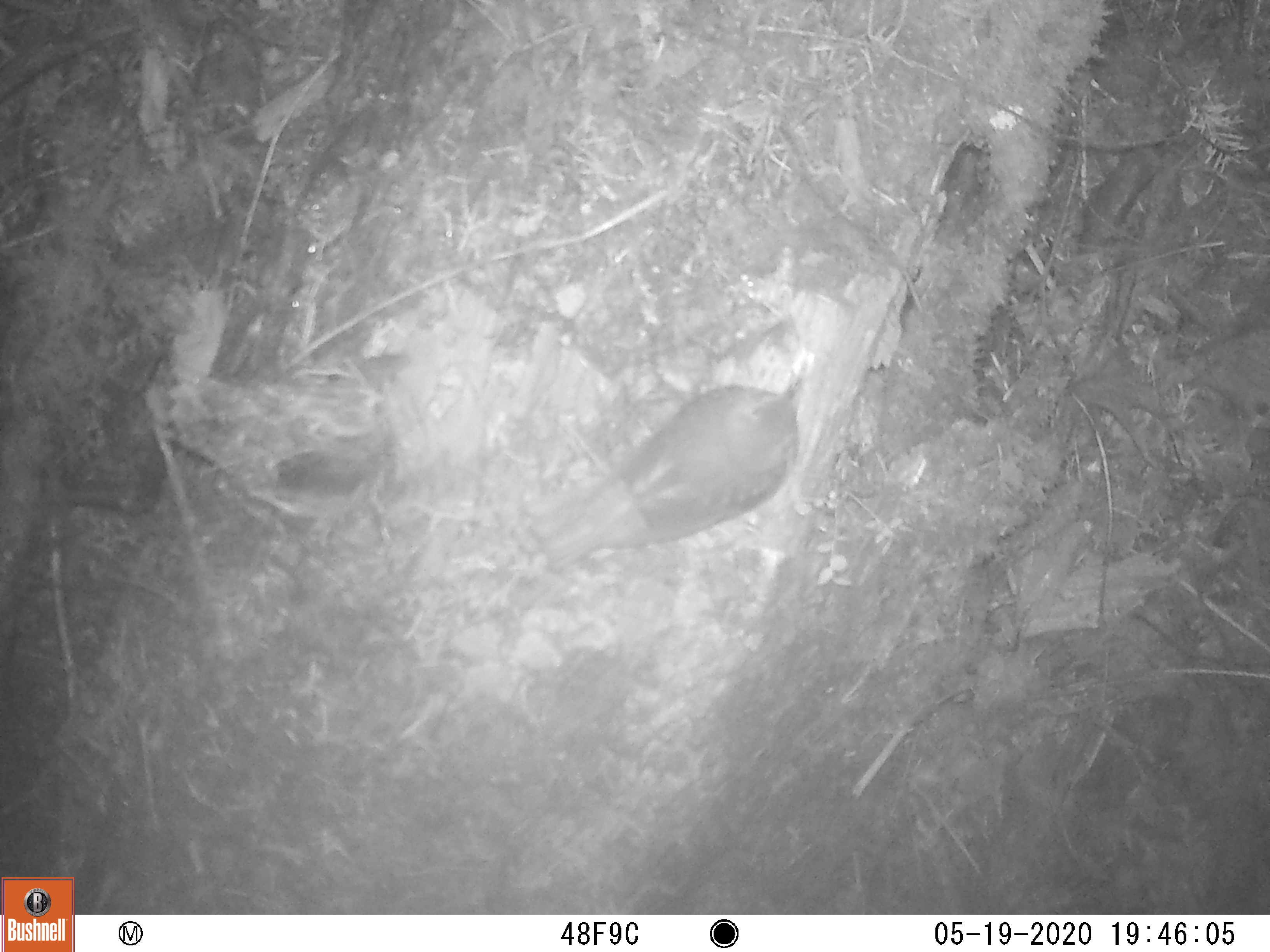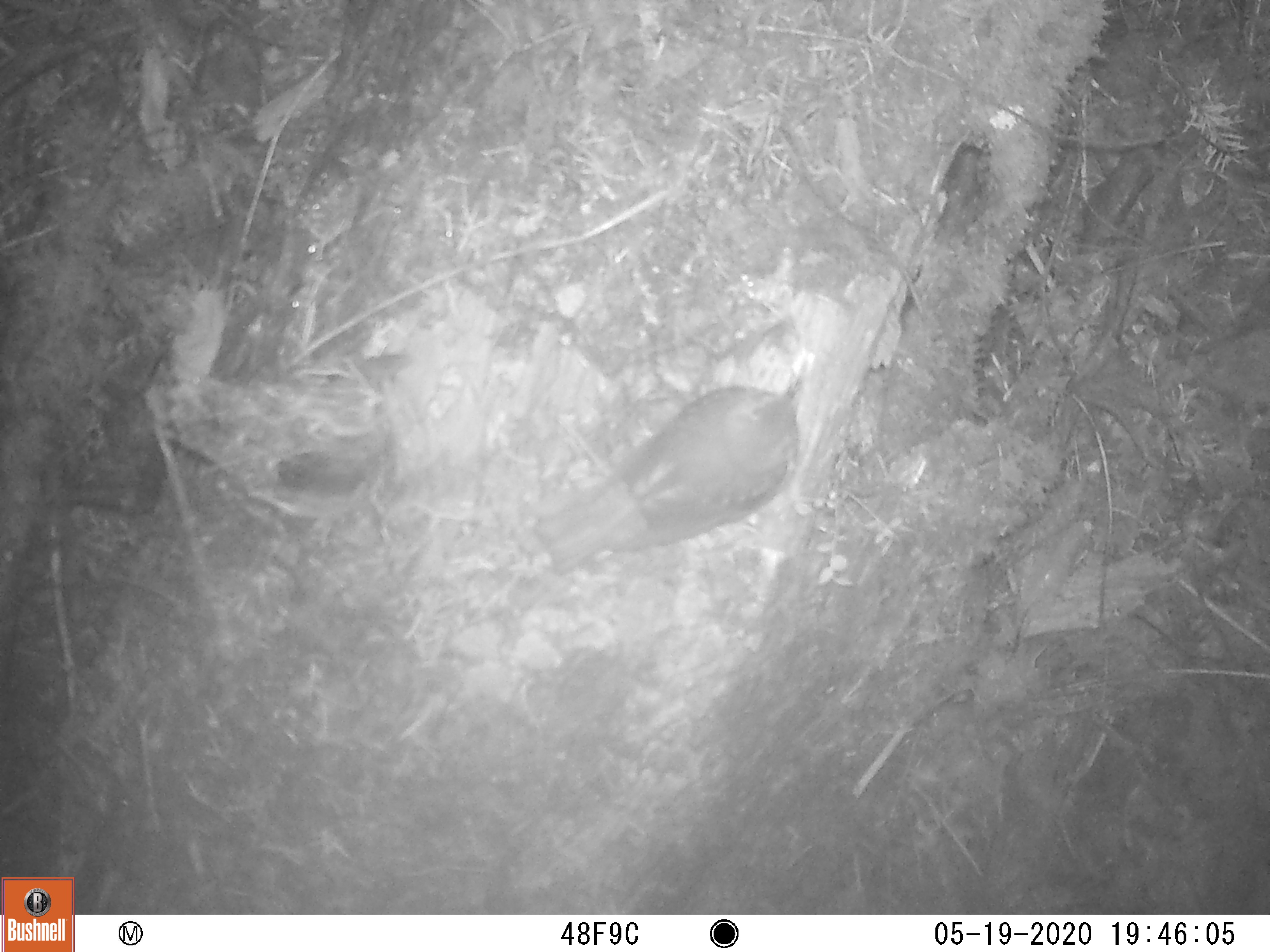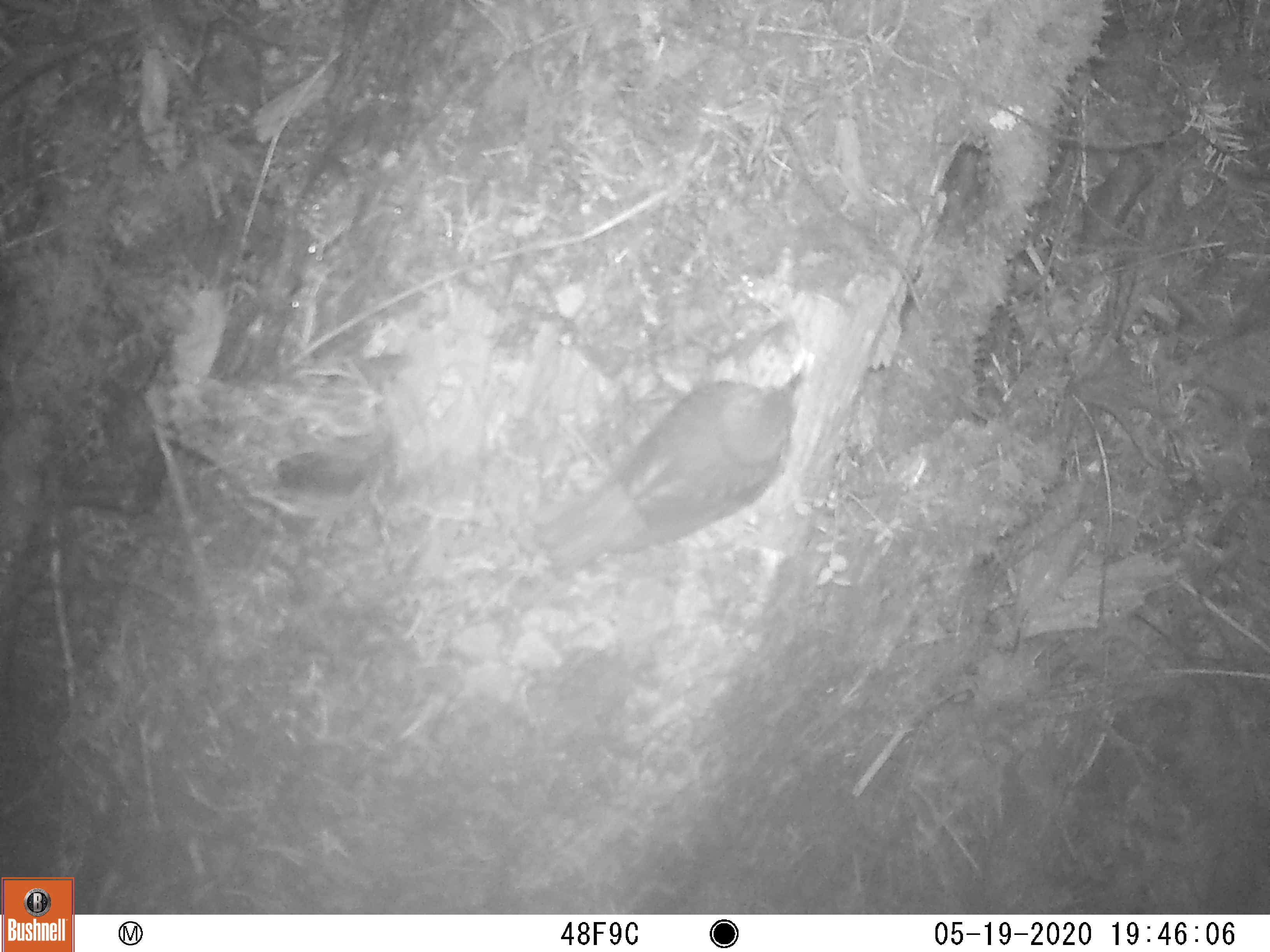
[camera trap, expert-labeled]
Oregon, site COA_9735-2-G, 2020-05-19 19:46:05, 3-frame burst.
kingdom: Animalia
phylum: Chordata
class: Aves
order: Passeriformes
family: Turdidae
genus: Catharus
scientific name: Catharus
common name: brown thrushes and nightingale-thrushes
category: catharus species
Catharus species (brown thrushes and nightingale-thrushes) (Catharus).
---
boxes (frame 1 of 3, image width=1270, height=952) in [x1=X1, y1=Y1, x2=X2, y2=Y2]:
catharus species: [x1=504, y1=362, x2=825, y2=585]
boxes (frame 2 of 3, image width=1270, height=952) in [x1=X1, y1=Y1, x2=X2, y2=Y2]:
catharus species: [x1=514, y1=359, x2=828, y2=592]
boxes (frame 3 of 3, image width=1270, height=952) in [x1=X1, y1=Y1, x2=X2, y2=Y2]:
catharus species: [x1=519, y1=358, x2=833, y2=600]